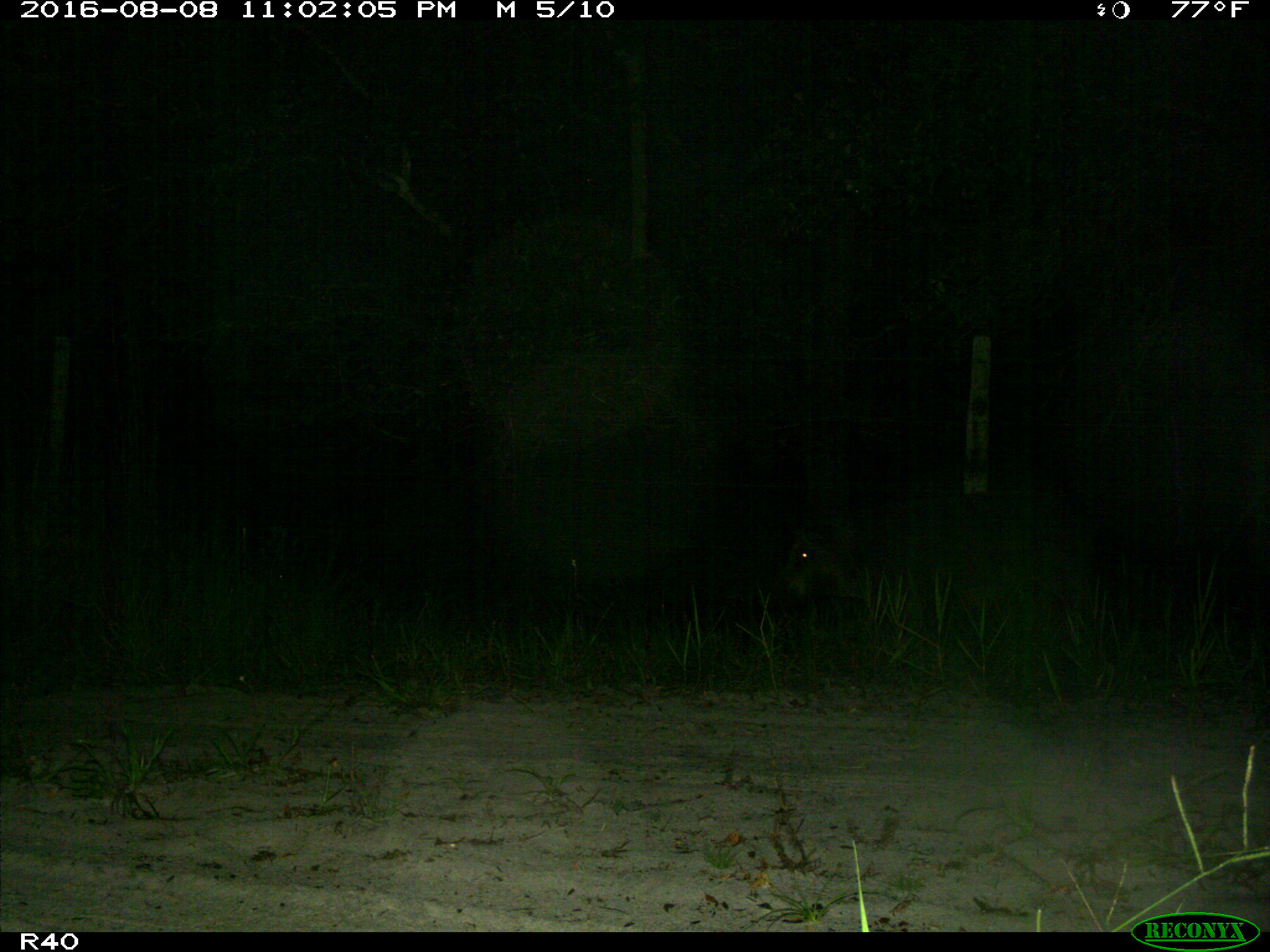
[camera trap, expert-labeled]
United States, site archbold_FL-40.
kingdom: Animalia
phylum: Chordata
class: Mammalia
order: Artiodactyla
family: Suidae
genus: Sus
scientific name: Sus scrofa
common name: wild boar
Sus scrofa (wild boar).